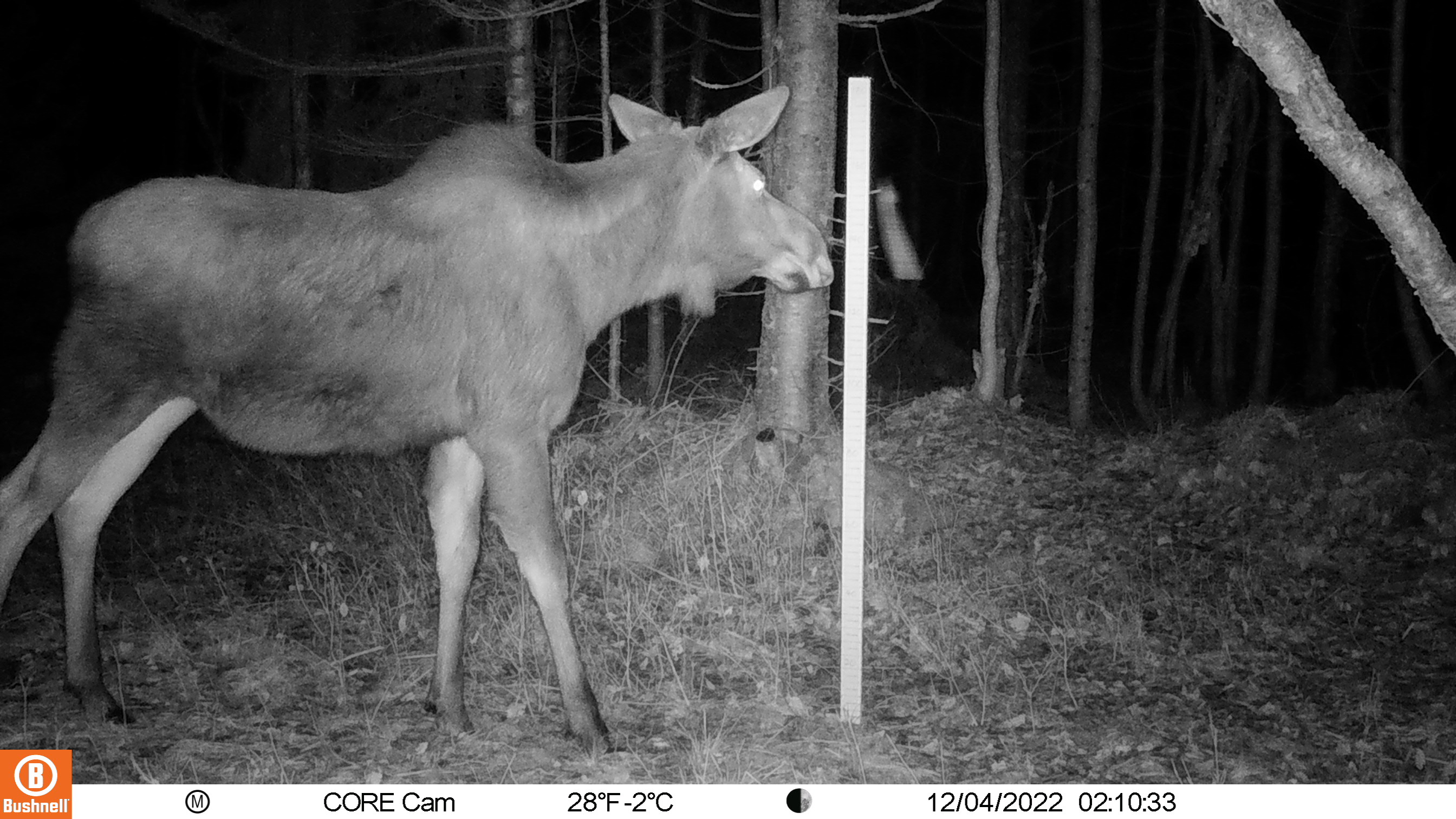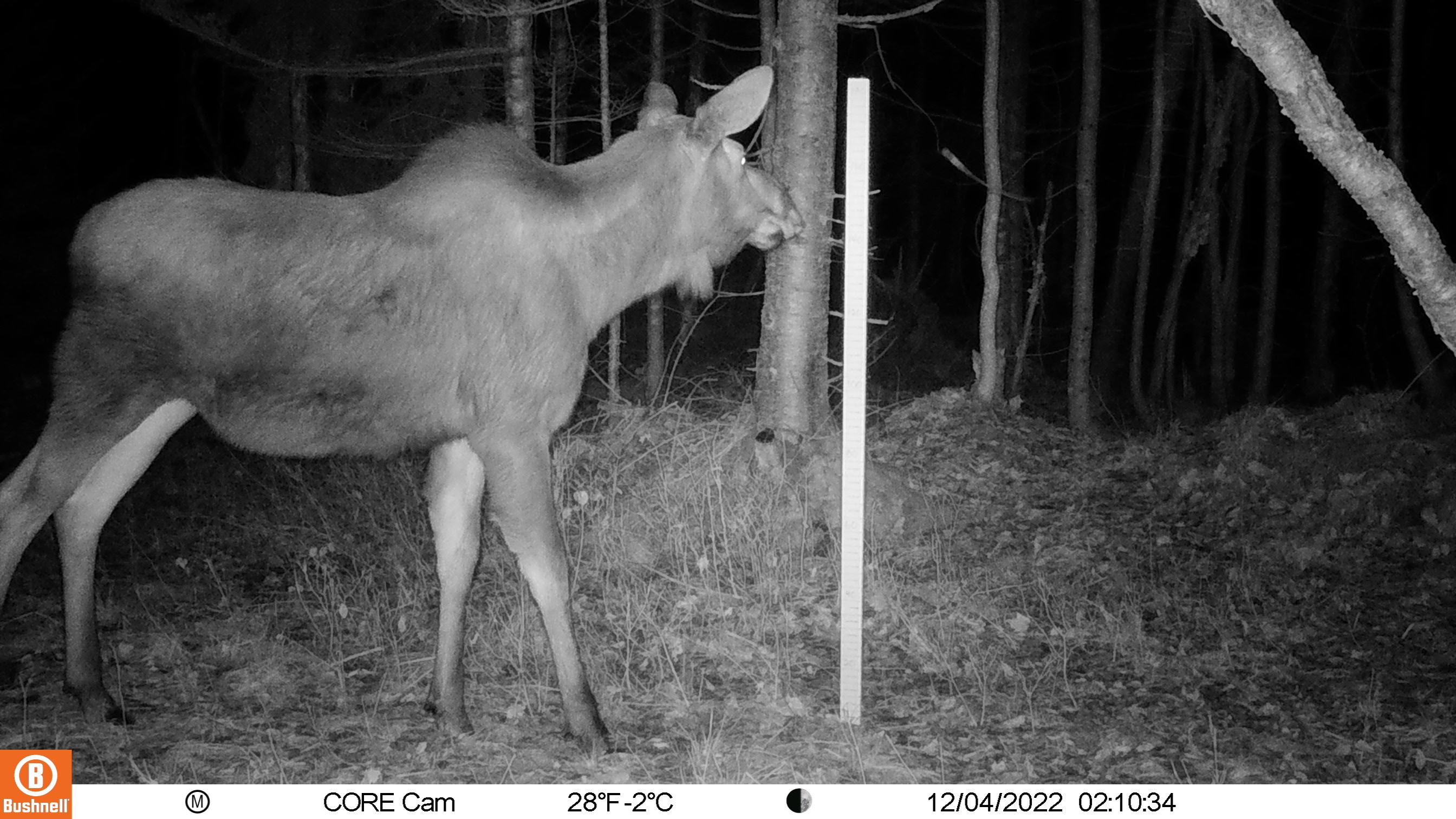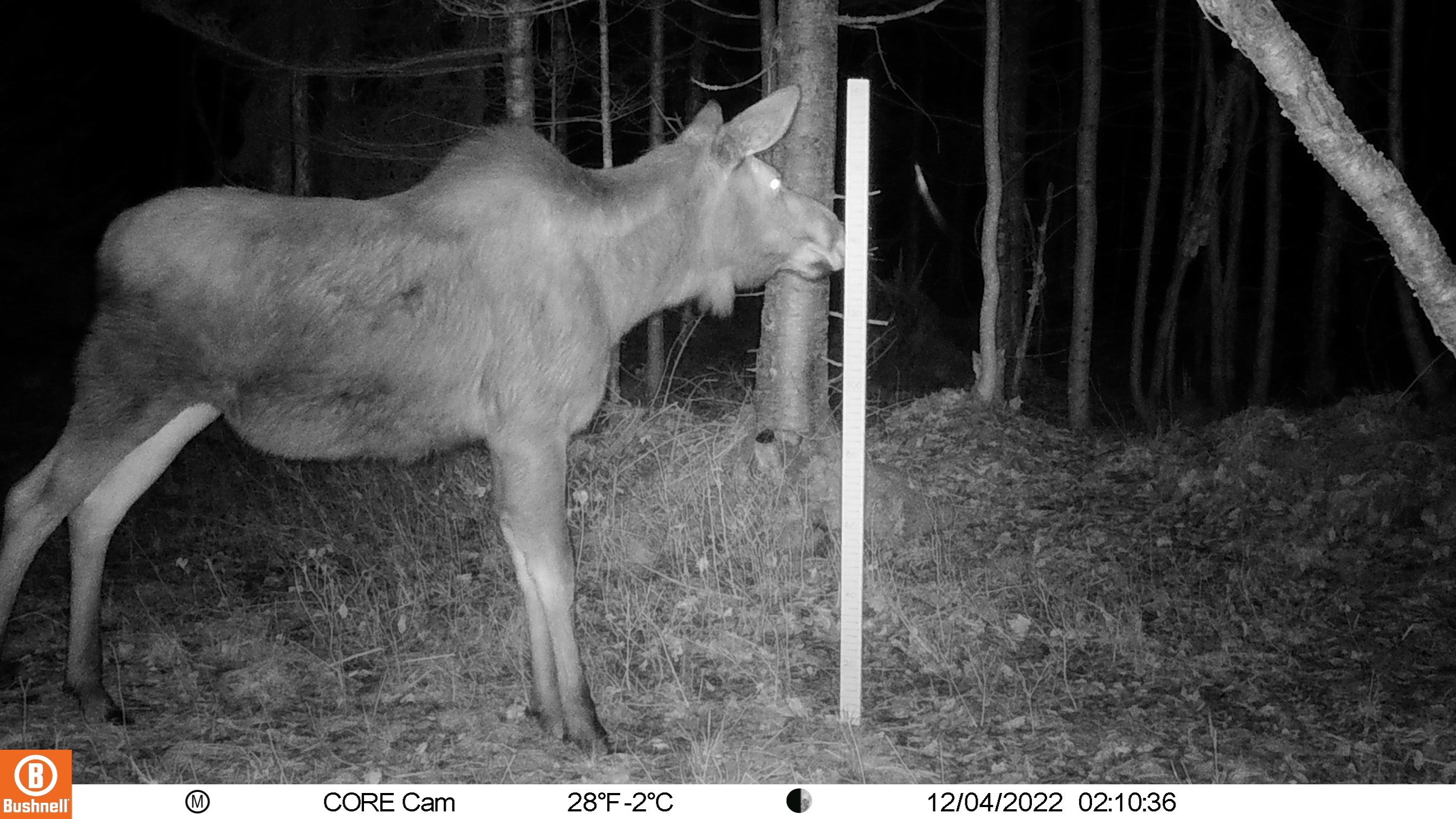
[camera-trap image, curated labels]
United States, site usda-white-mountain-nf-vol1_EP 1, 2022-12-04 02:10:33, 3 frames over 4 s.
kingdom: Animalia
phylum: Chordata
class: Mammalia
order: Artiodactyla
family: Cervidae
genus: Alces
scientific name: Alces alces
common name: moose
Moose (Alces alces).